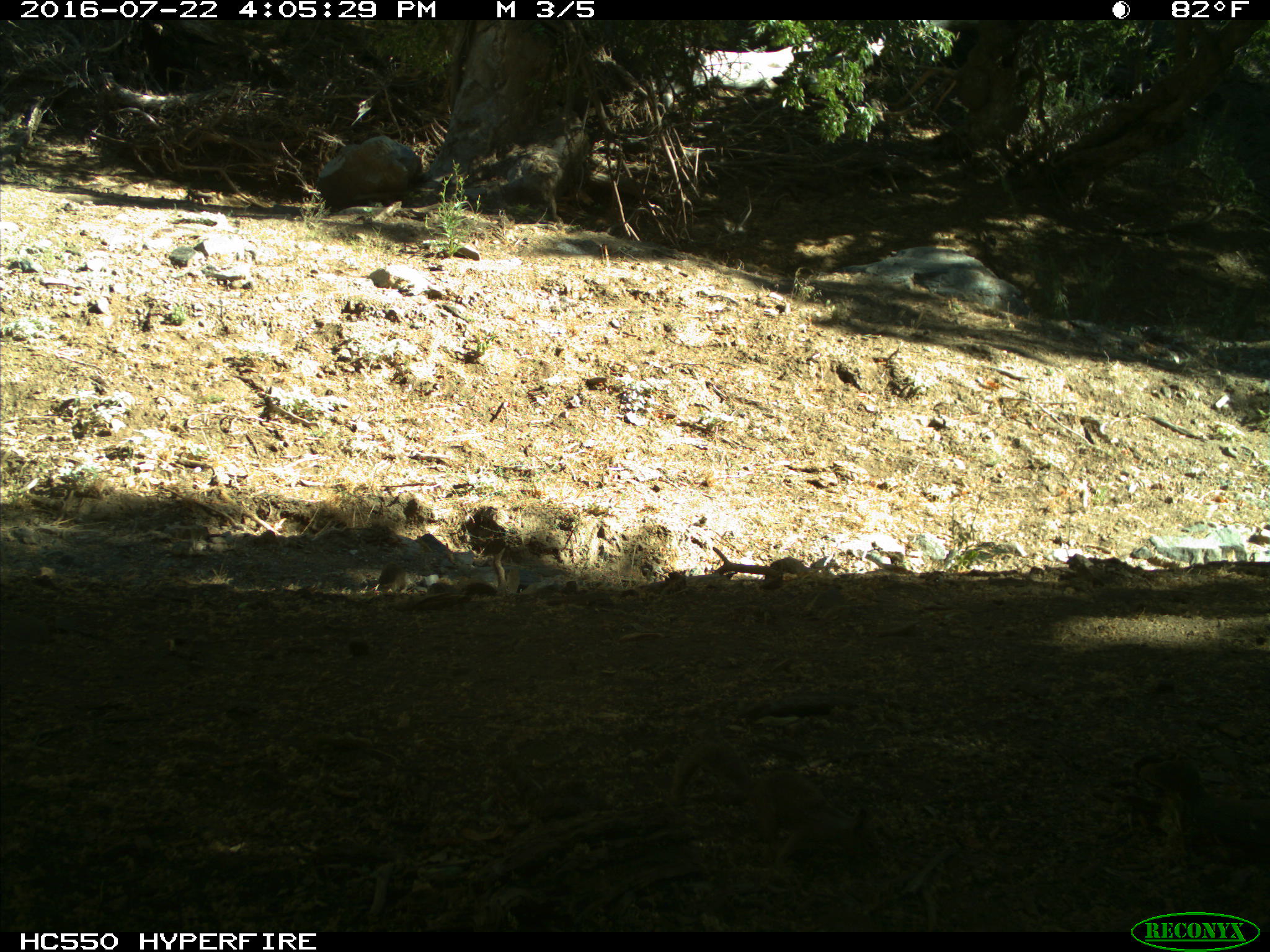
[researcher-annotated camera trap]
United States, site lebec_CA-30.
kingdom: Animalia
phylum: Chordata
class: Mammalia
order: Rodentia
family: Sciuridae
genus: Otospermophilus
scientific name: Otospermophilus beecheyi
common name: california ground squirrel